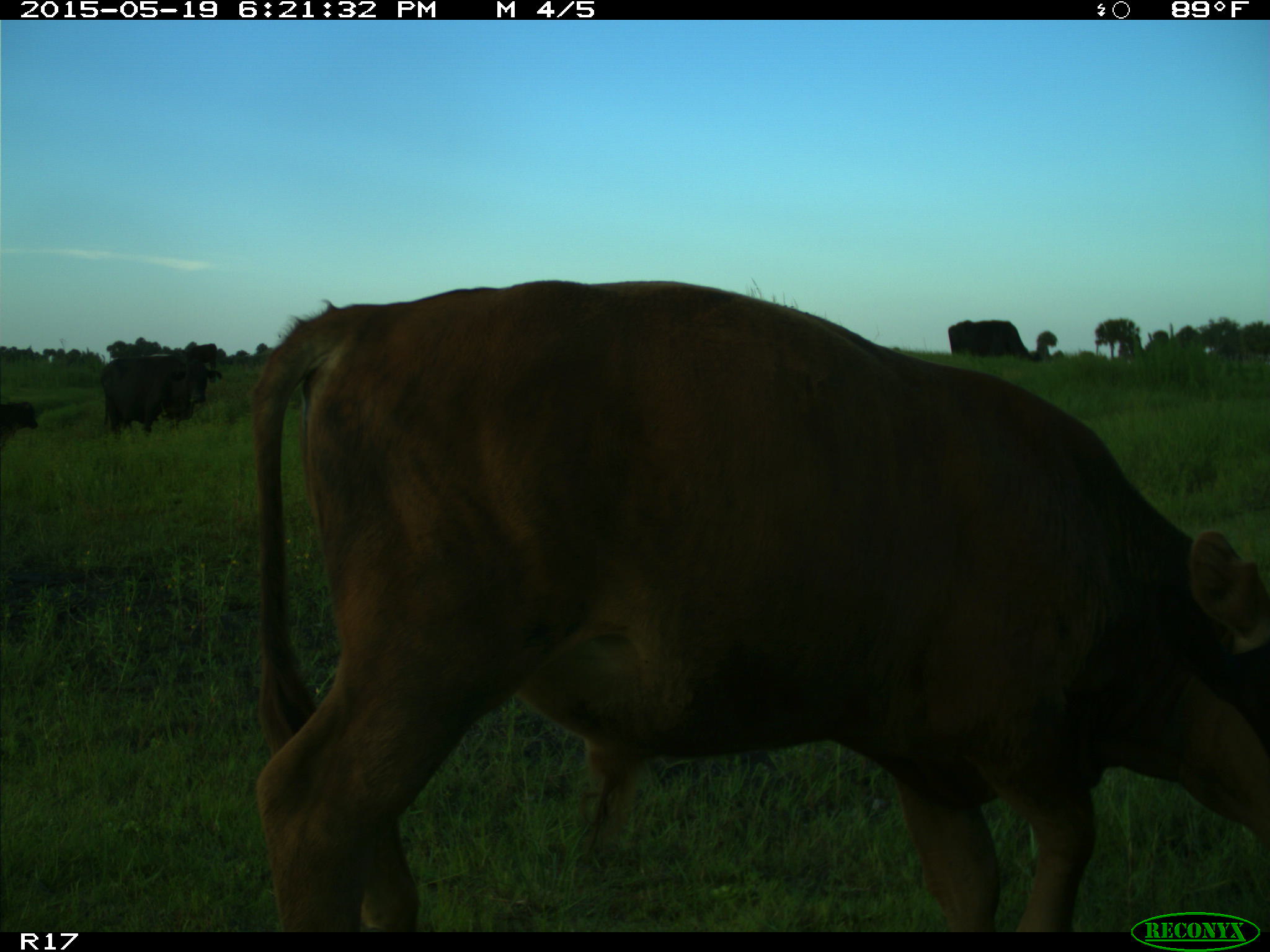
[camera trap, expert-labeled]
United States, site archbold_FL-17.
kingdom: Animalia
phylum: Chordata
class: Mammalia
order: Artiodactyla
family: Bovidae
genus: Bos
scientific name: Bos taurus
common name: domestic cow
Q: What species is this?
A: Bos taurus (domestic cow).